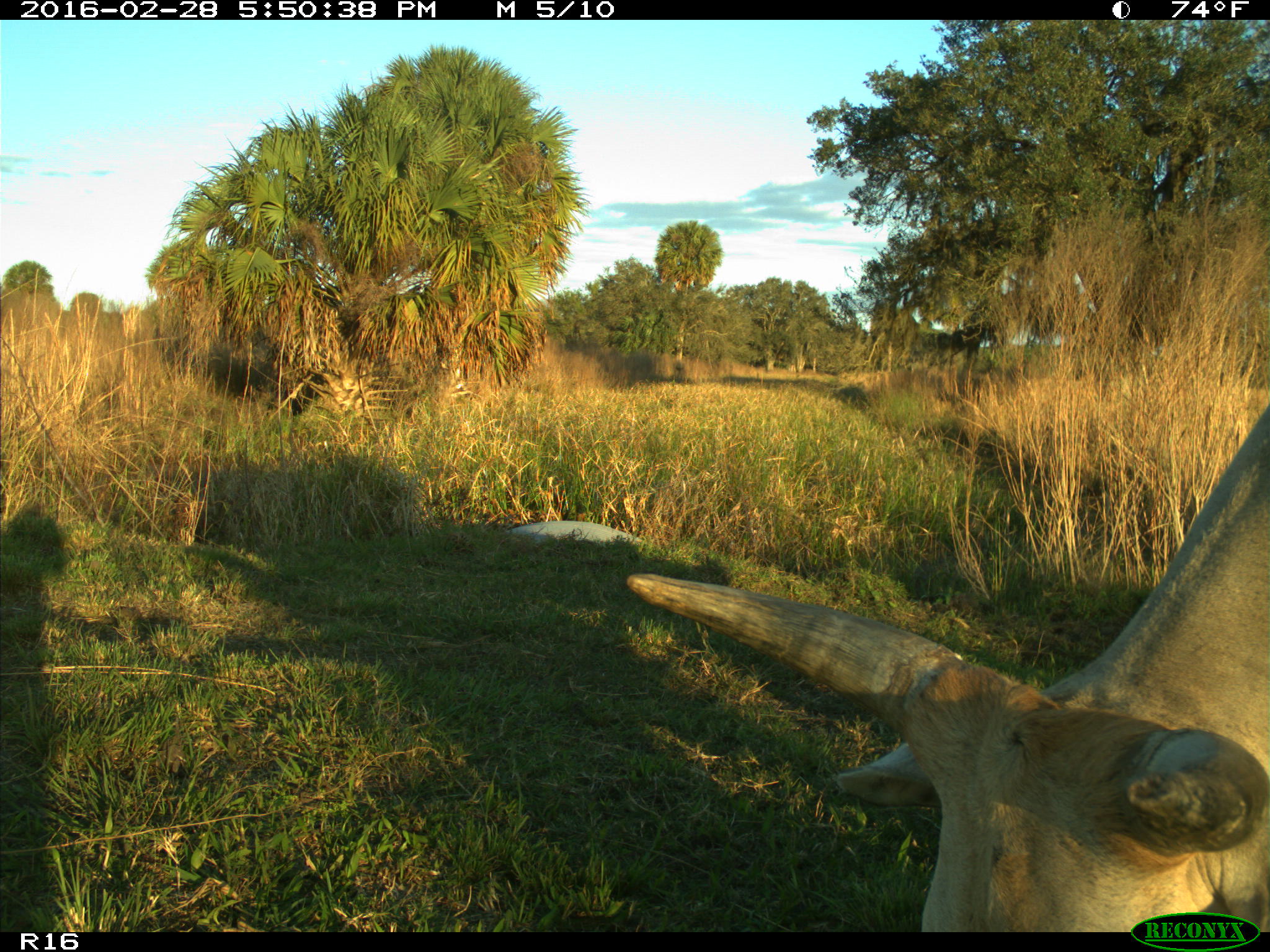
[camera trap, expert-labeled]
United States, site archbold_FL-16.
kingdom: Animalia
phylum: Chordata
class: Mammalia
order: Artiodactyla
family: Bovidae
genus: Bos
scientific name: Bos taurus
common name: domestic cow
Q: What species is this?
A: Bos taurus (domestic cow).